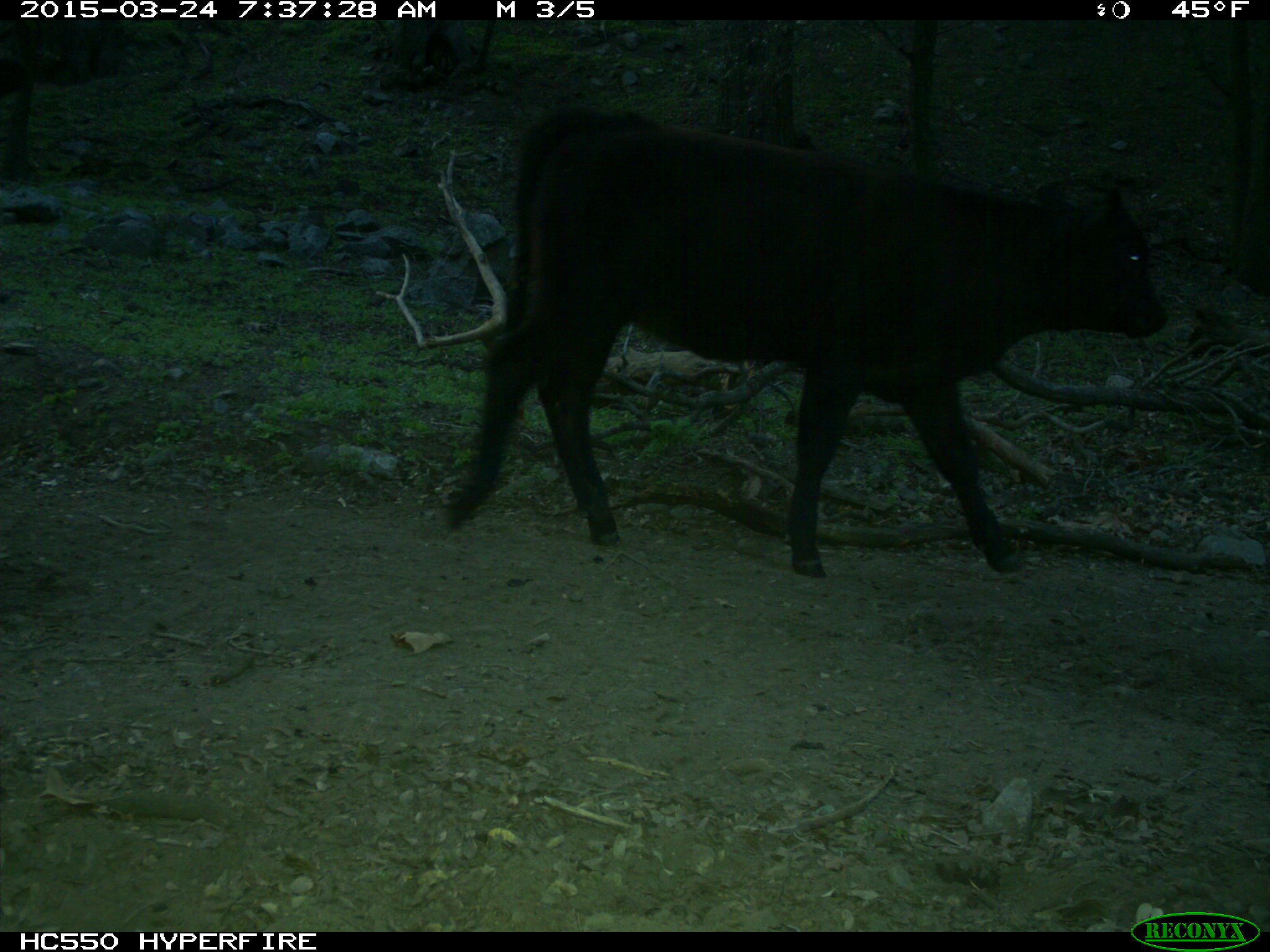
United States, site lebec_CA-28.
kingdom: Animalia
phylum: Chordata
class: Mammalia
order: Artiodactyla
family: Bovidae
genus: Bos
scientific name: Bos taurus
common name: domestic cow